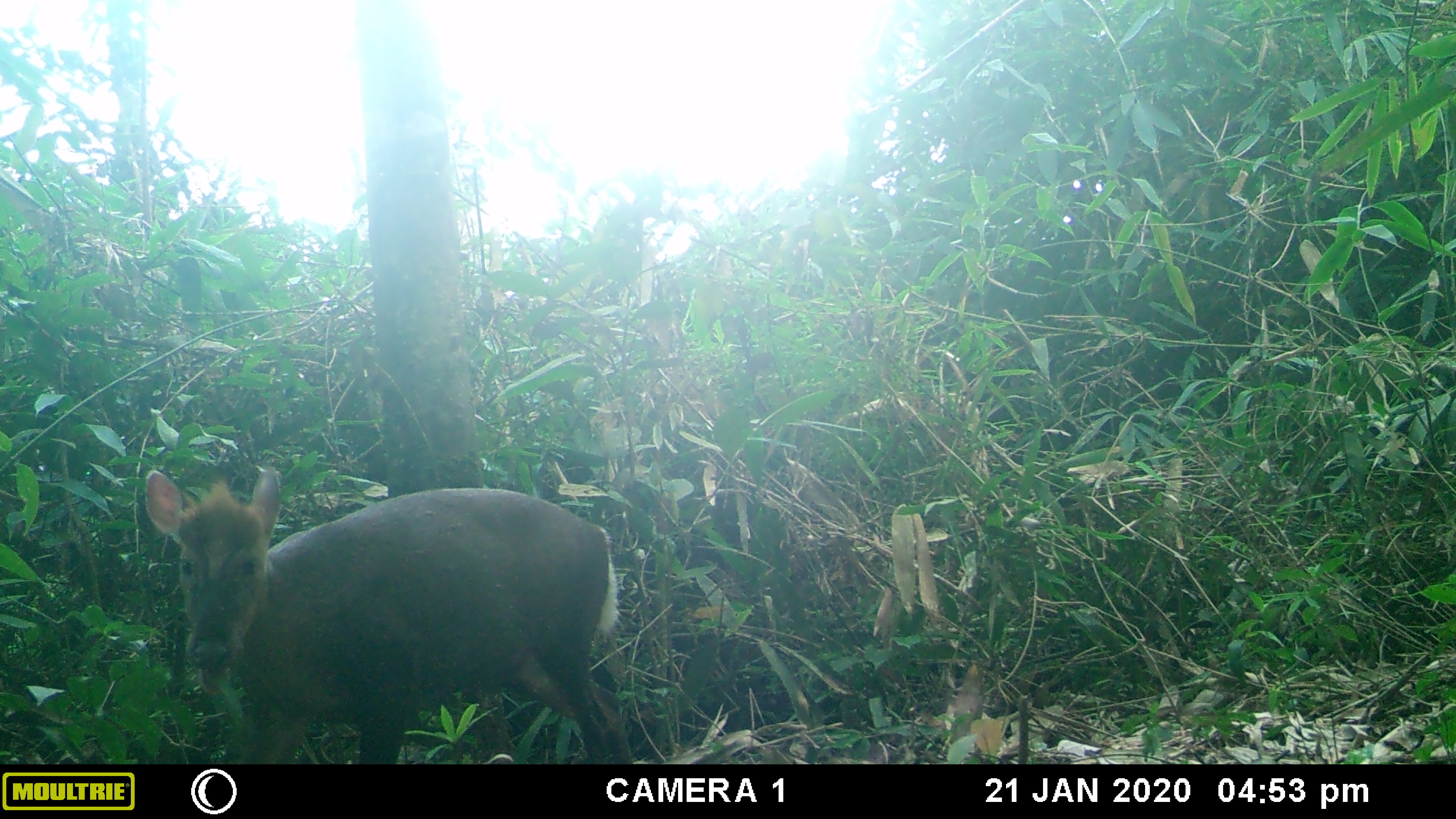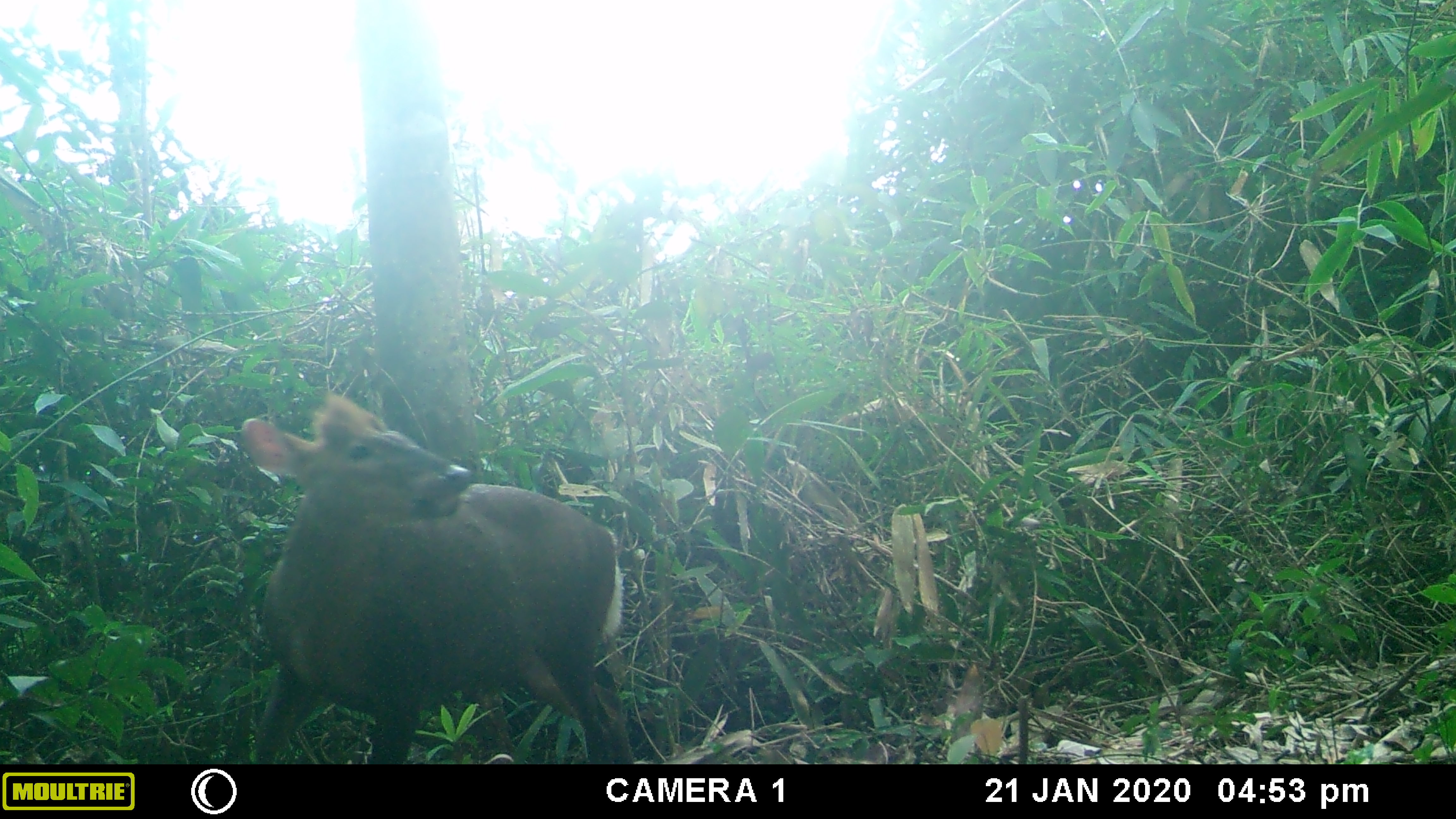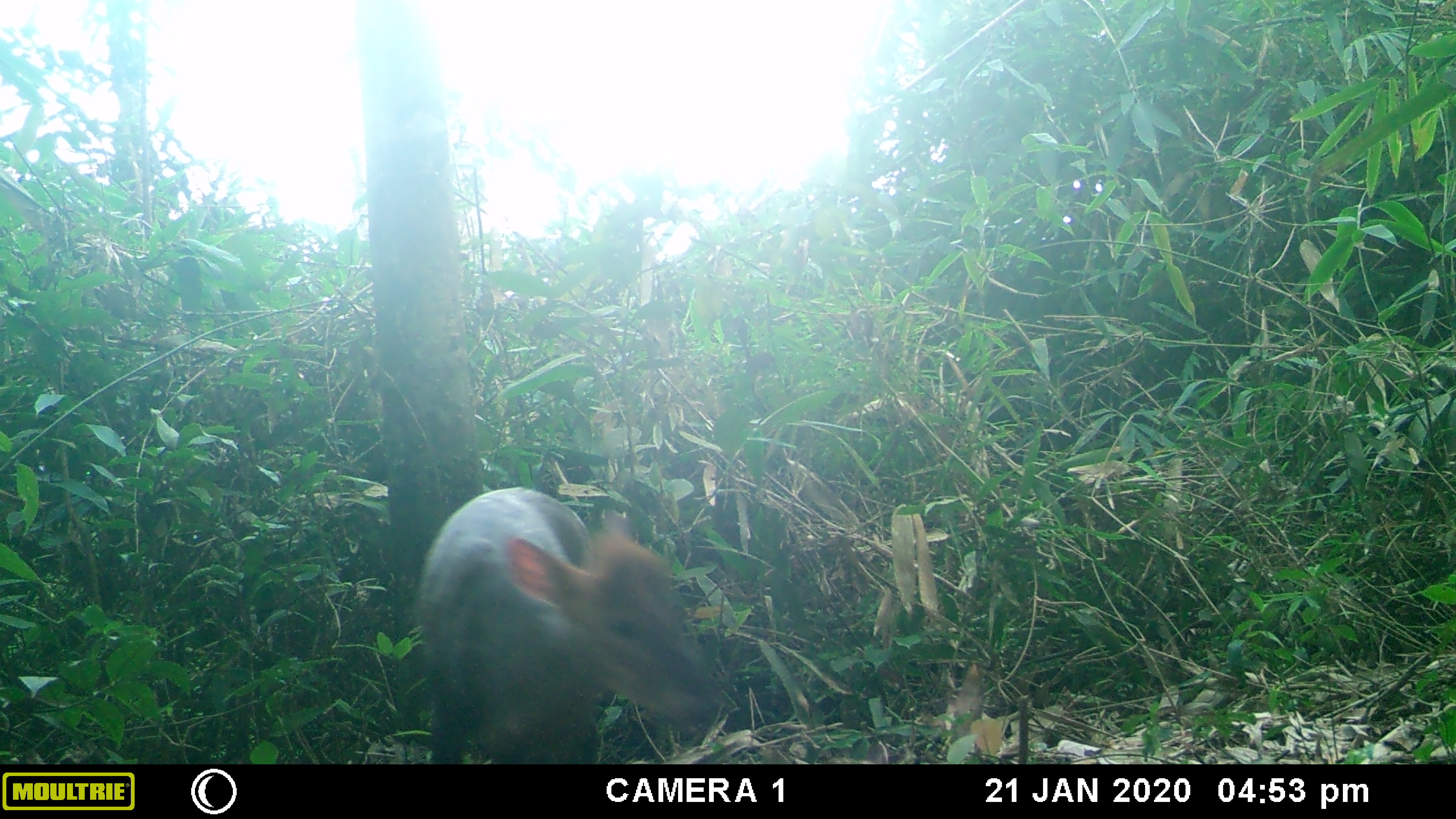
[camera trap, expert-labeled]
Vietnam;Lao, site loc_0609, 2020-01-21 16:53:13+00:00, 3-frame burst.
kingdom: Animalia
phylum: Chordata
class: Mammalia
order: Artiodactyla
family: Cervidae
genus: Muntiacus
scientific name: Muntiacus rooseveltorum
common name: roosevelt's muntjac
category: roosevelts muntjac group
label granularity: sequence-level